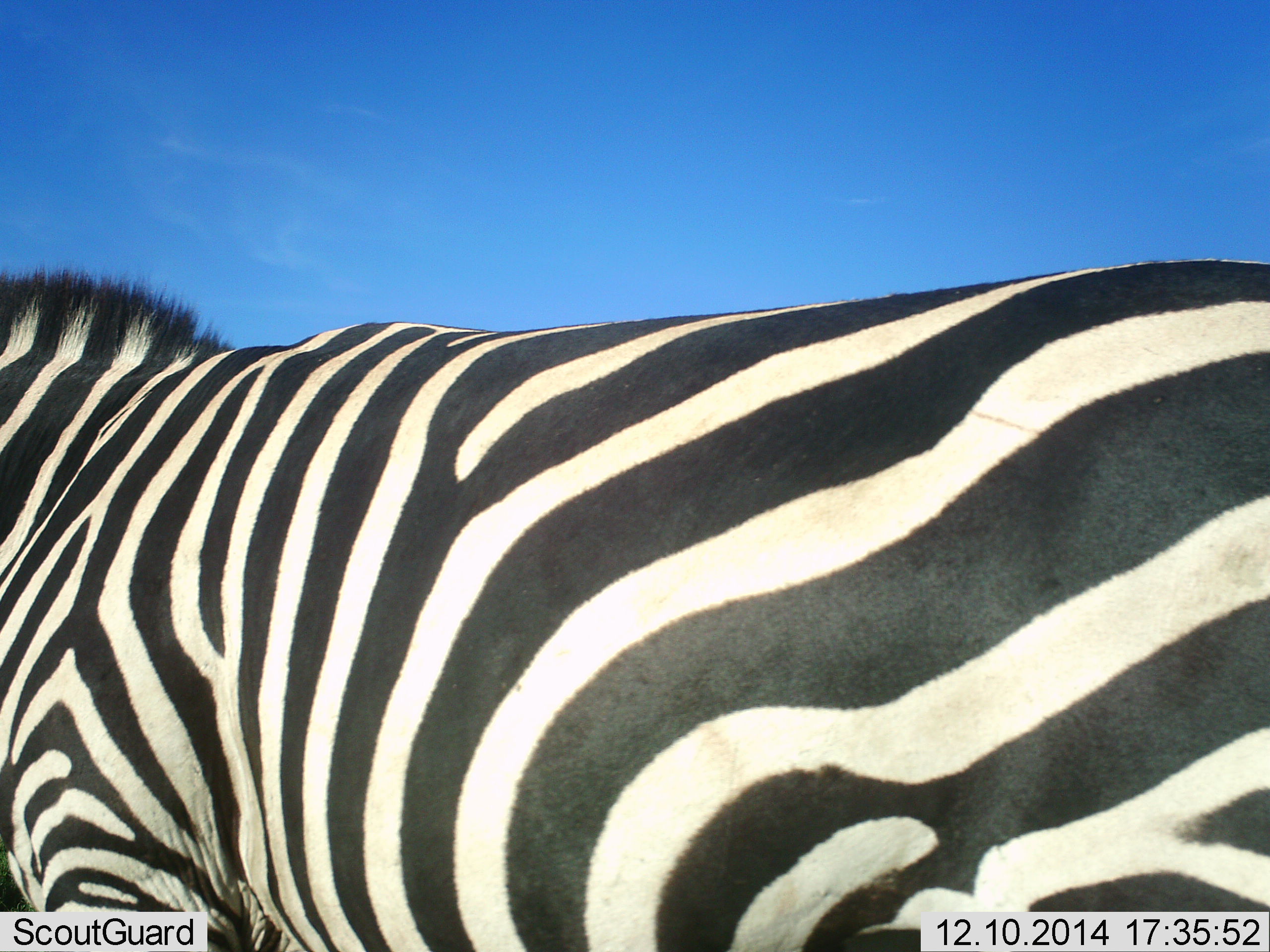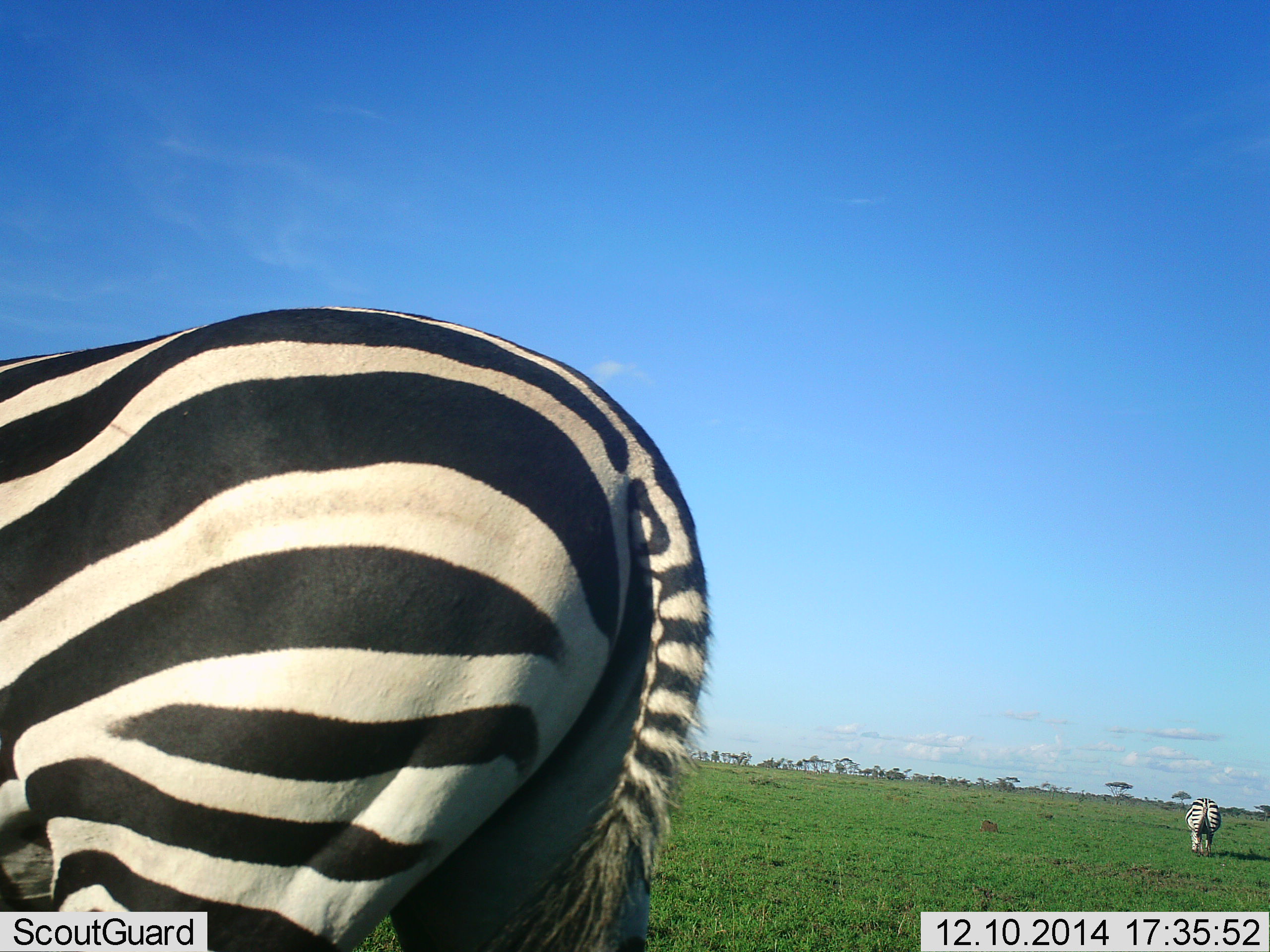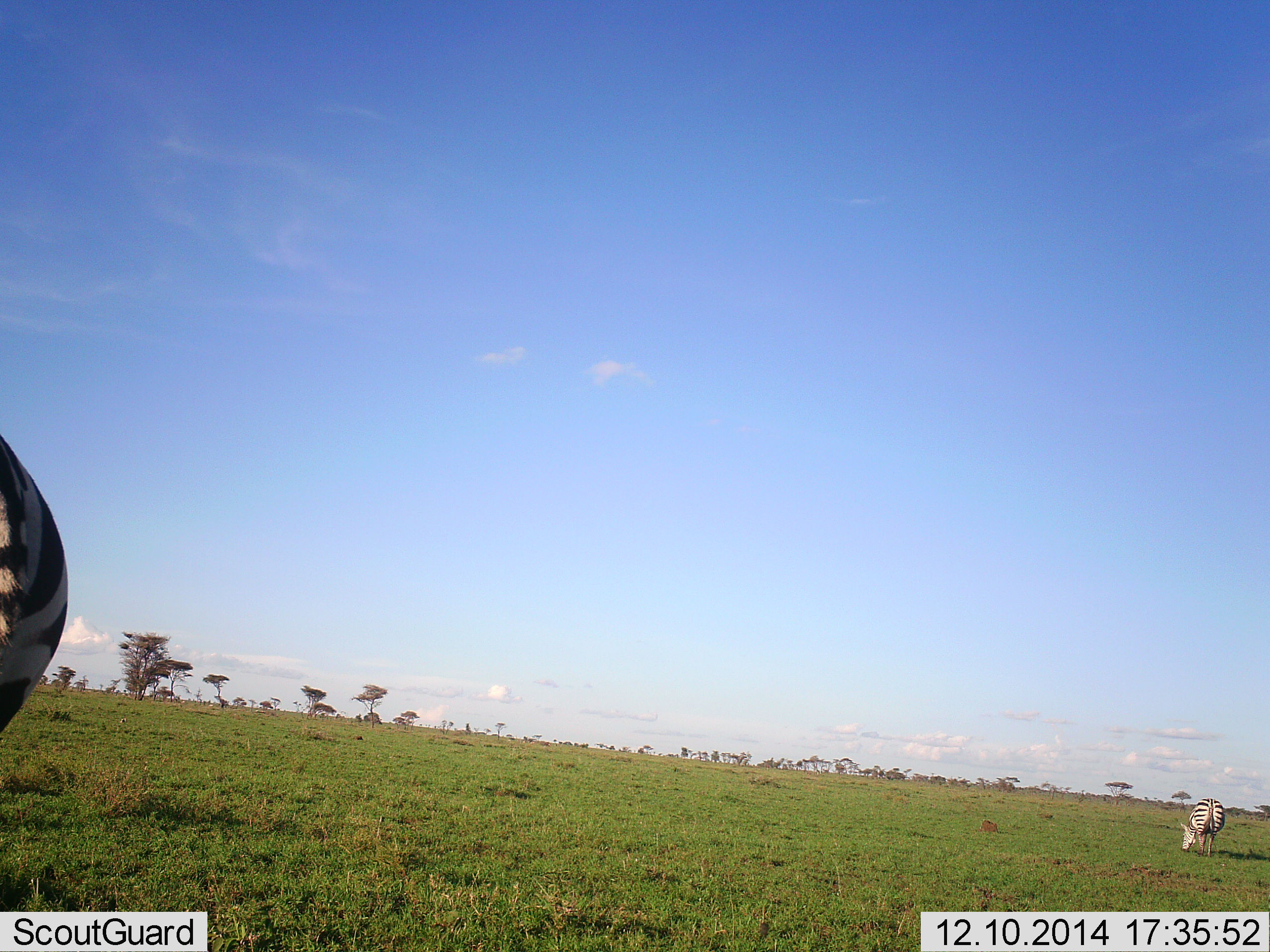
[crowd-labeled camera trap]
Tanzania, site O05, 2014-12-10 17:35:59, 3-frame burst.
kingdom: Animalia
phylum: Chordata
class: Mammalia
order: Perissodactyla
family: Equidae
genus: Equus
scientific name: Equus quagga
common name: plains zebra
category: zebra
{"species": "zebra (plains zebra) (Equus quagga)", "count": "2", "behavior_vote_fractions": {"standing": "60%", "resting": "0%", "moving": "70%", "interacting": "0%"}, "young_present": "0%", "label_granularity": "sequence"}